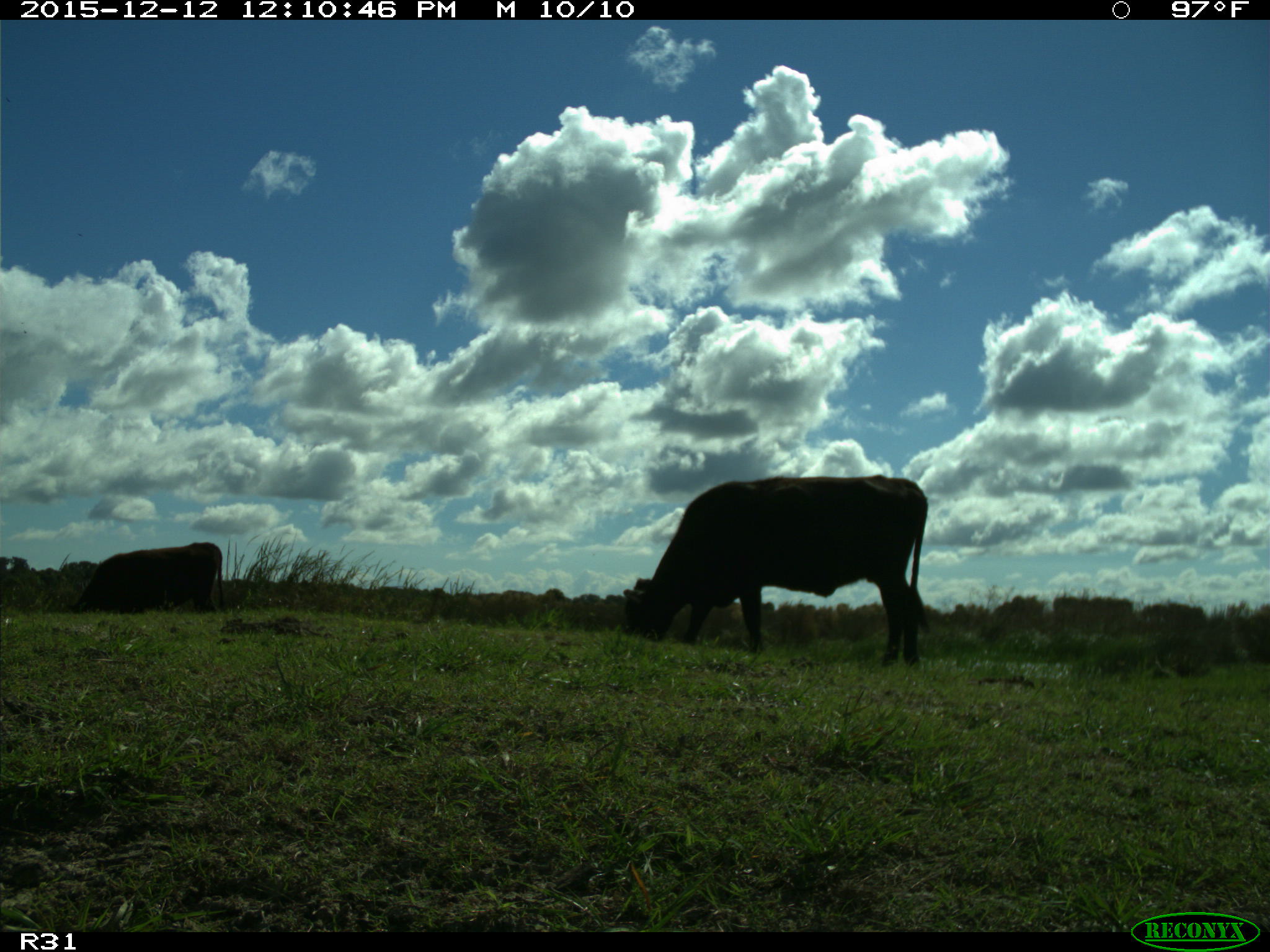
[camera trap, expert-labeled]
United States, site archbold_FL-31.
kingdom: Animalia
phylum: Chordata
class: Mammalia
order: Artiodactyla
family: Bovidae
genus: Bos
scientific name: Bos taurus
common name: domestic cow